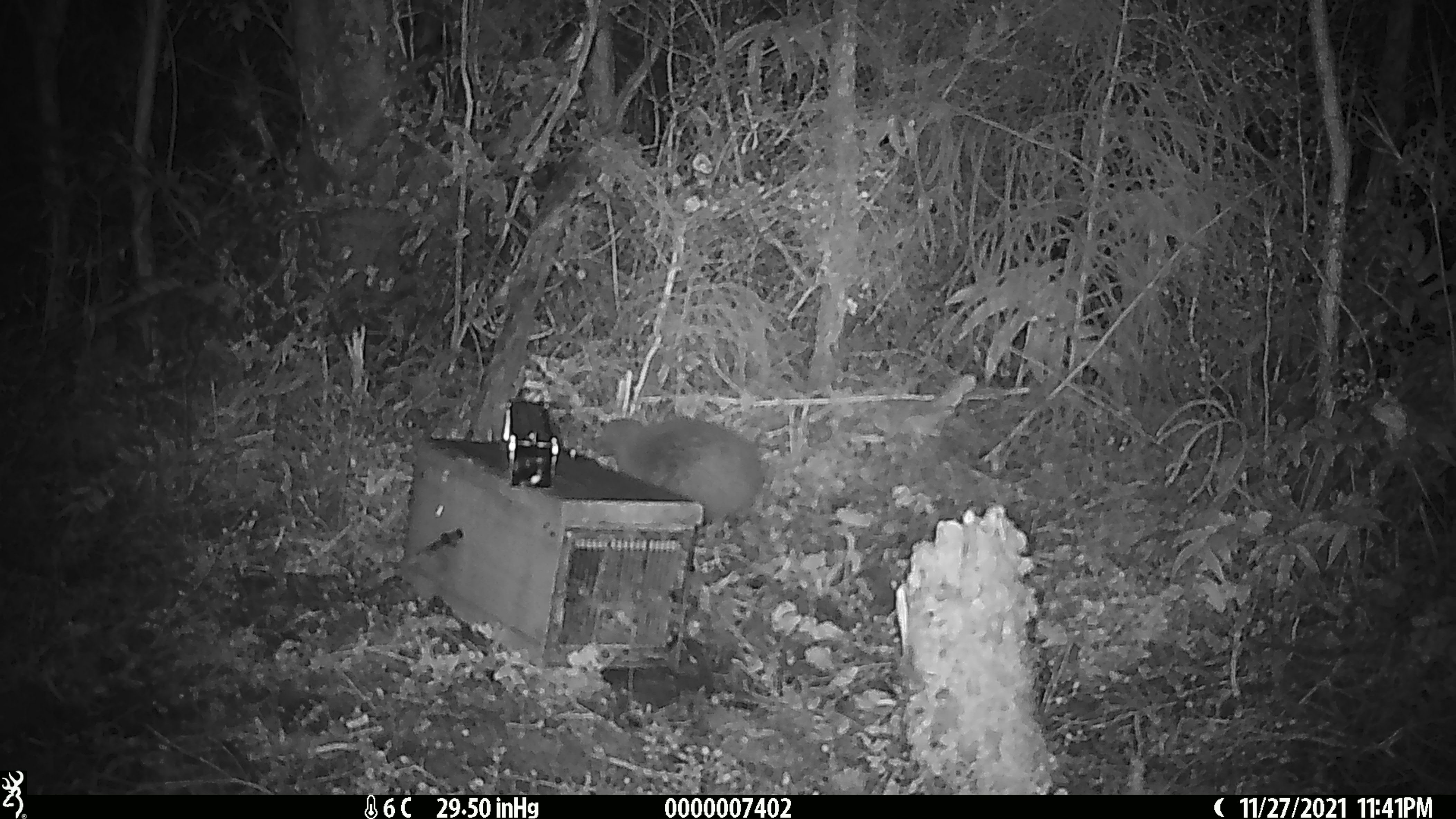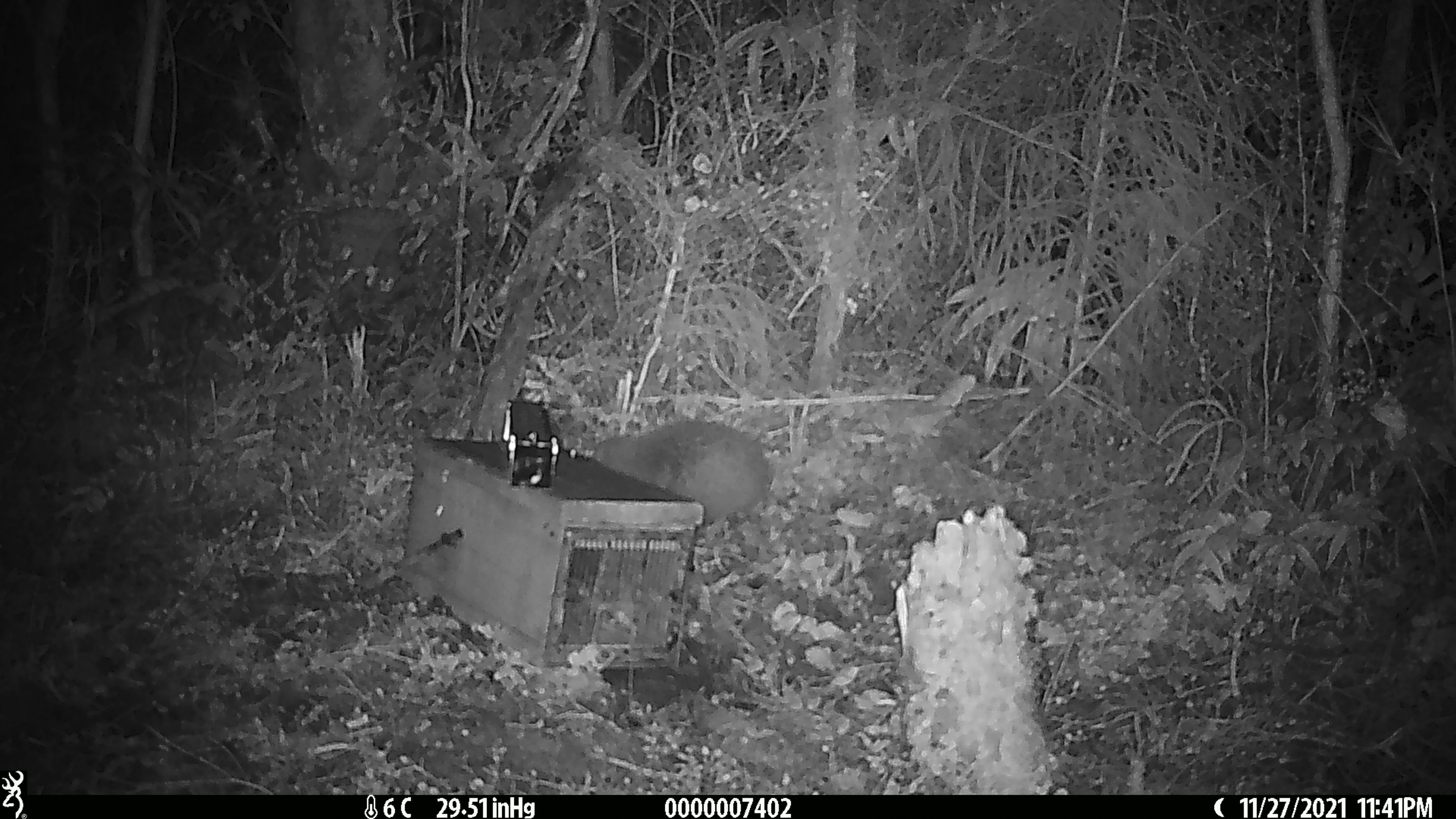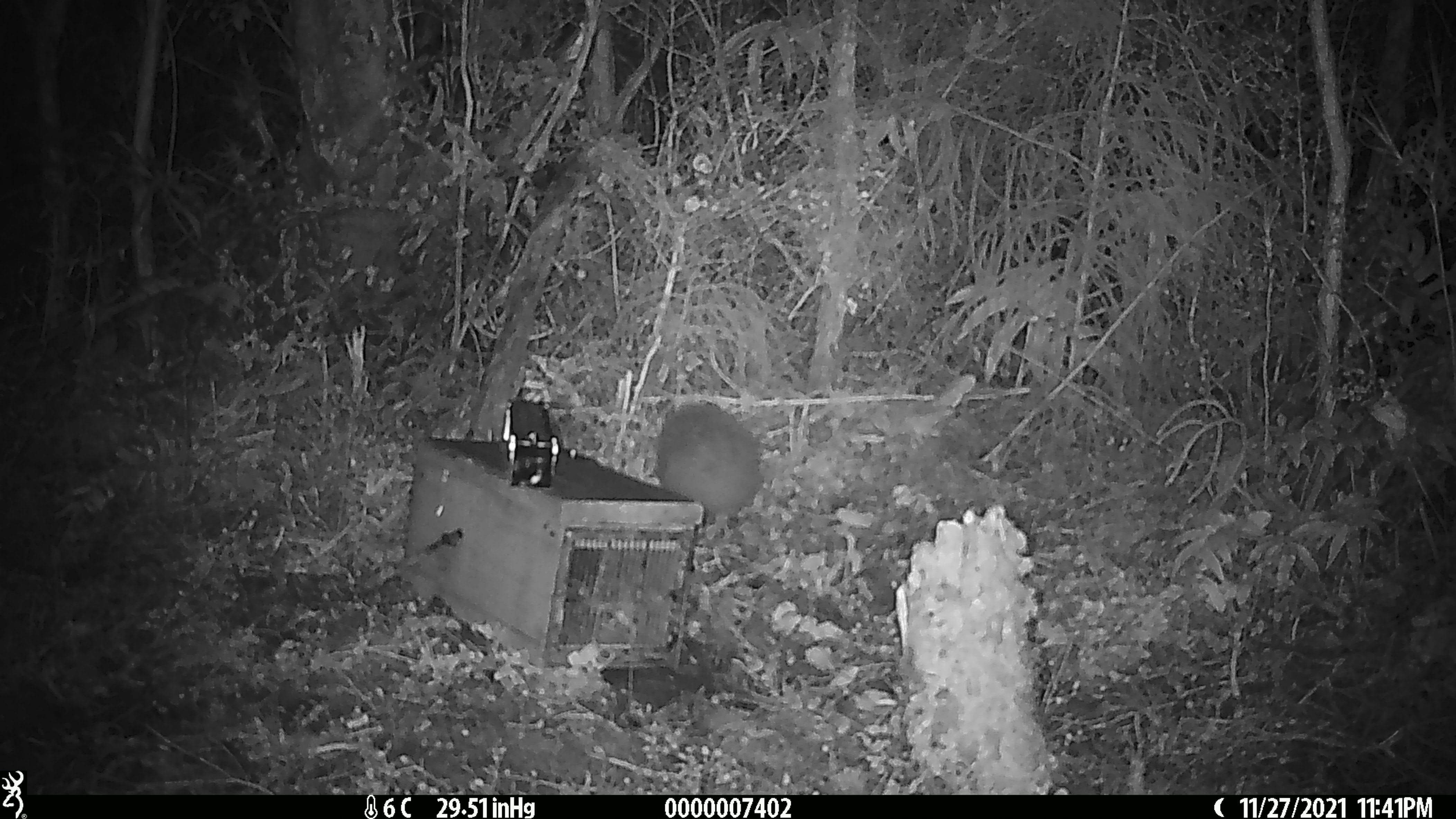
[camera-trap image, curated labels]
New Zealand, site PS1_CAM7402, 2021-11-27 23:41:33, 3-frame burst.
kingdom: Animalia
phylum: Chordata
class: Aves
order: Apterygiformes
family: Apterygidae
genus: Apteryx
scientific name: Apteryx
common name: kiwi